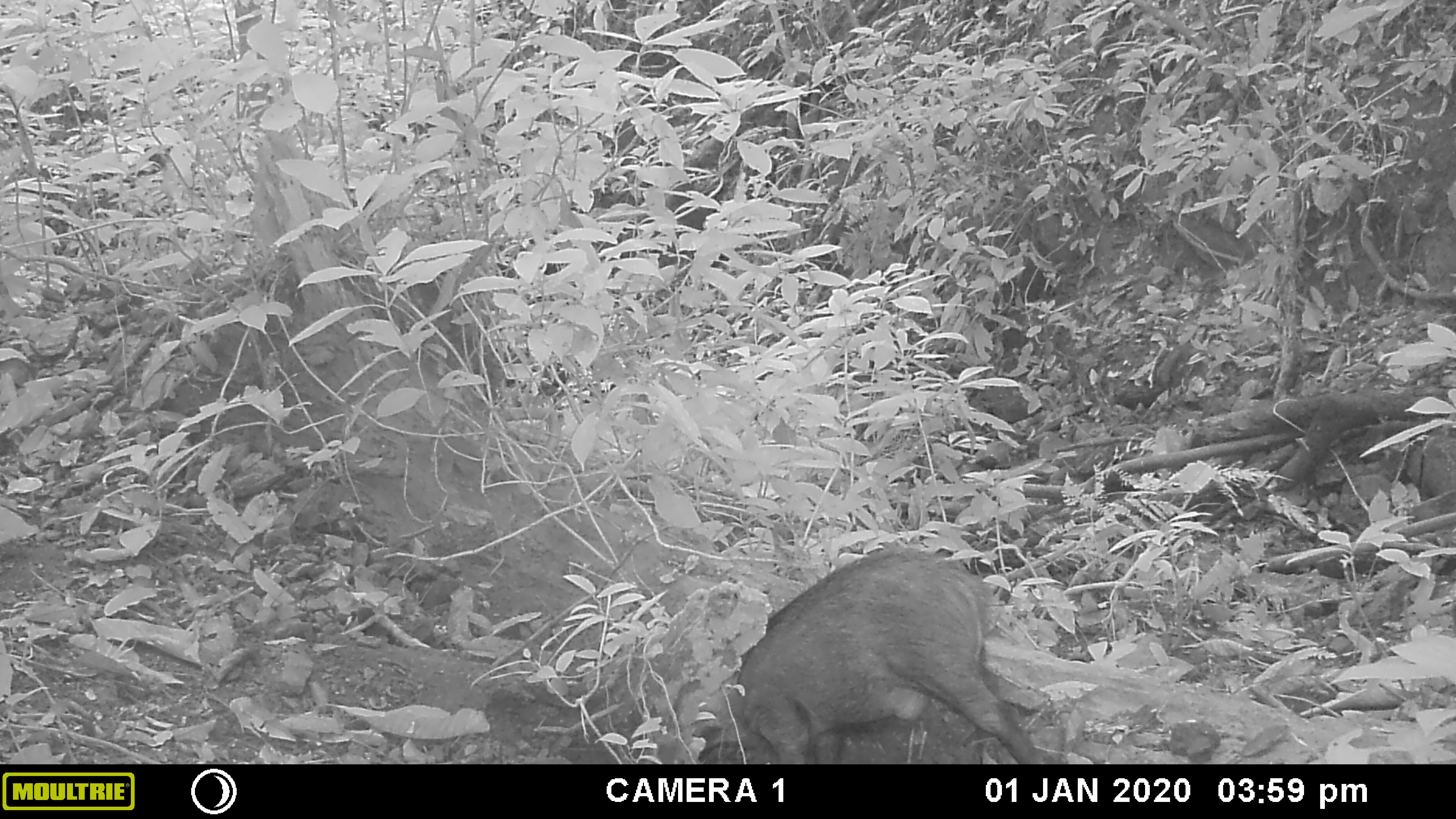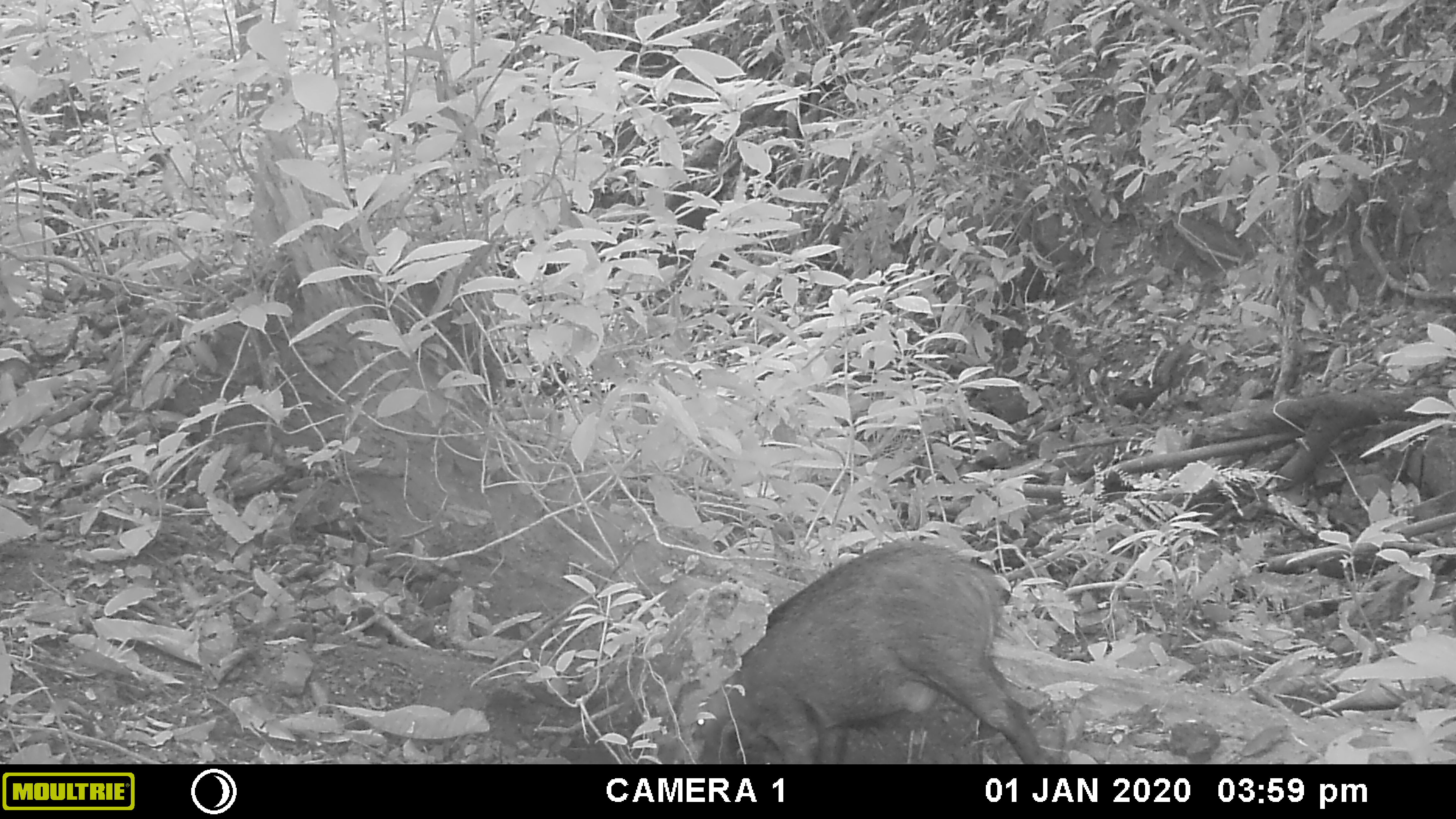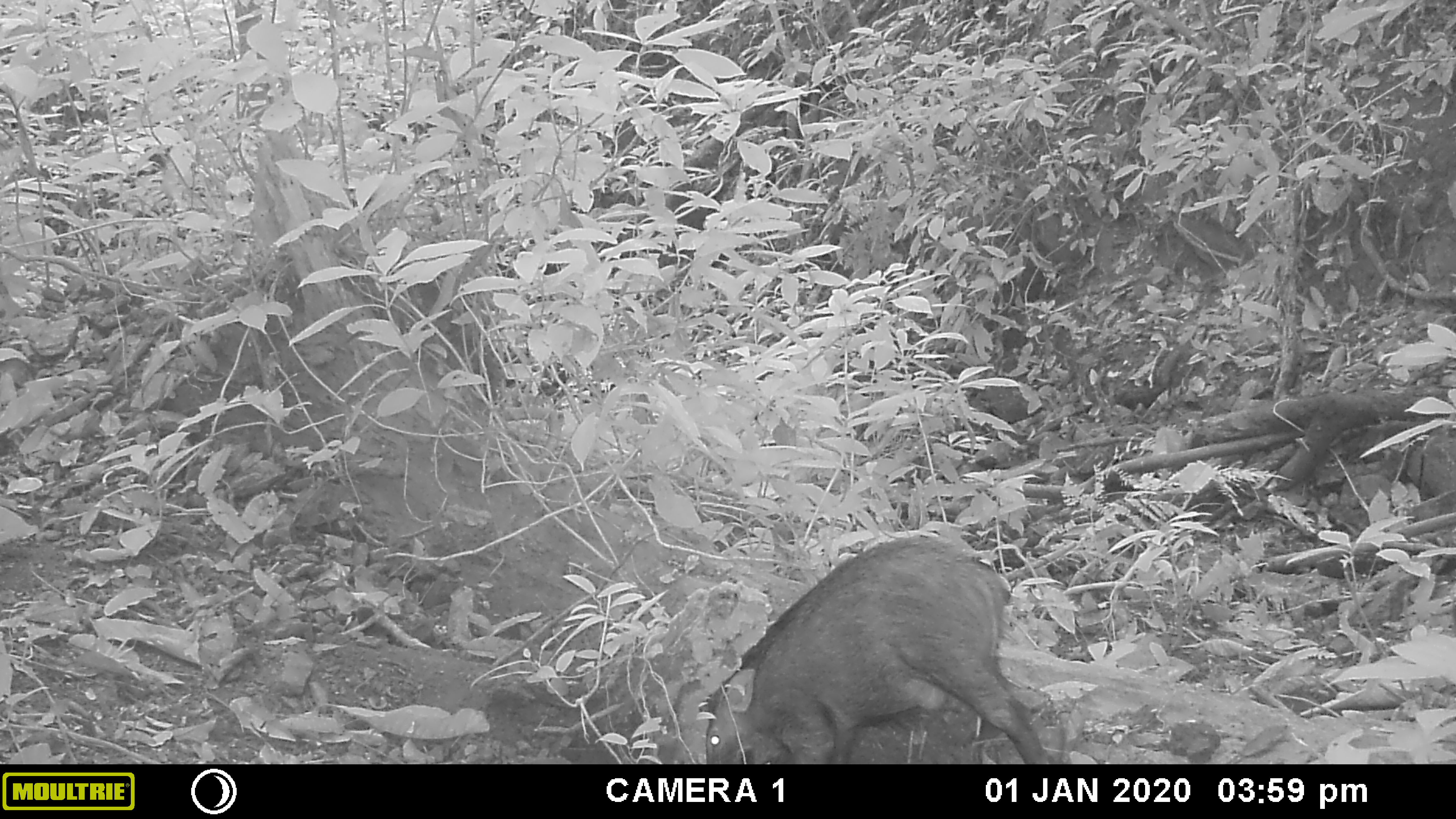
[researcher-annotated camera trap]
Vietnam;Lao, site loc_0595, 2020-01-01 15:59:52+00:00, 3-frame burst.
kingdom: Animalia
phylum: Chordata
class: Mammalia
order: Artiodactyla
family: Suidae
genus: Sus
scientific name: Sus scrofa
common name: eurasian wild pig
Eurasian wild pig (Sus scrofa). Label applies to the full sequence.